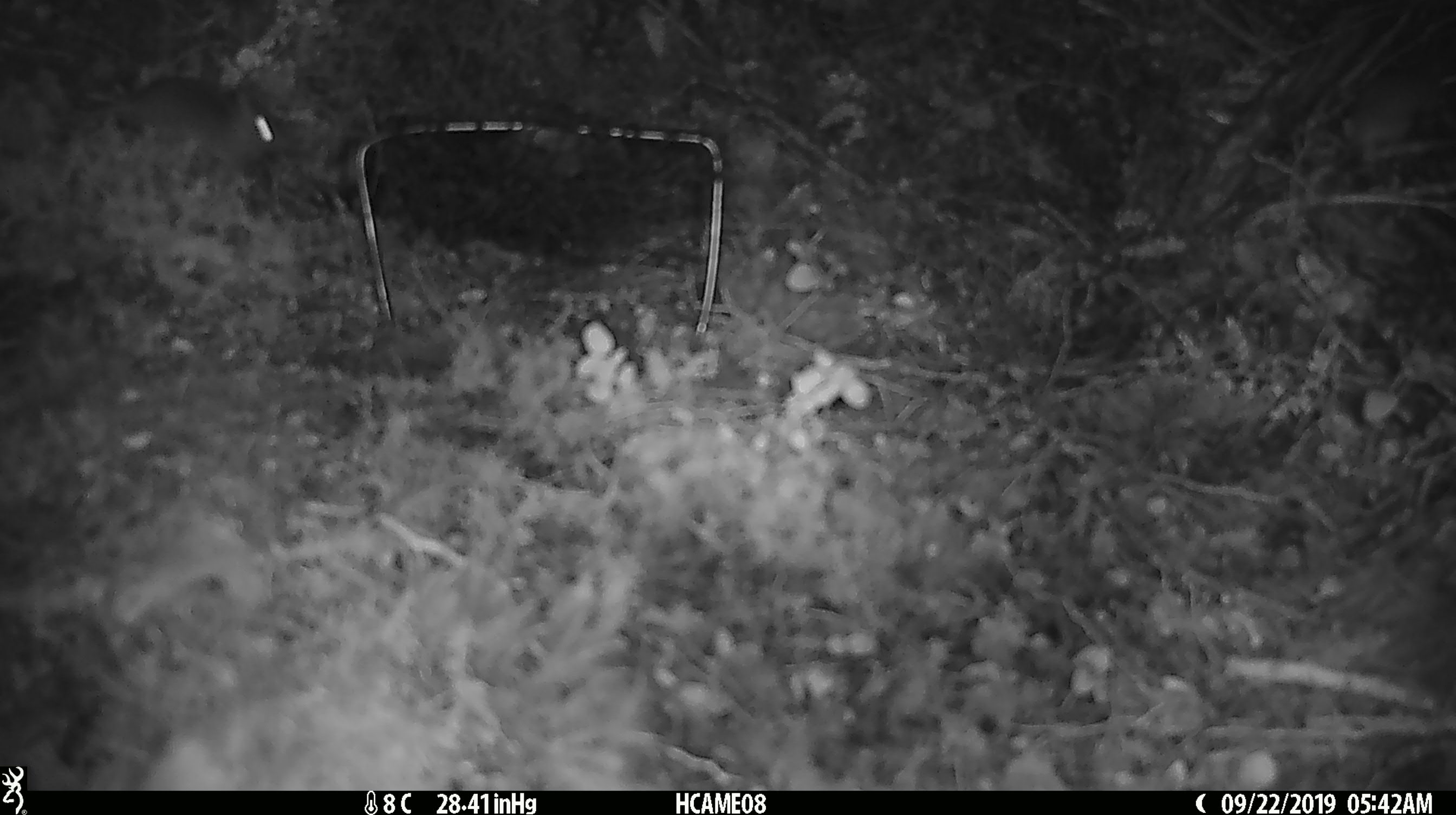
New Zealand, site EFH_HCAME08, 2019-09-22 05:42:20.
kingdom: Animalia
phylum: Chordata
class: Mammalia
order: Rodentia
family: Muridae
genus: Mus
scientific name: Mus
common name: mouse